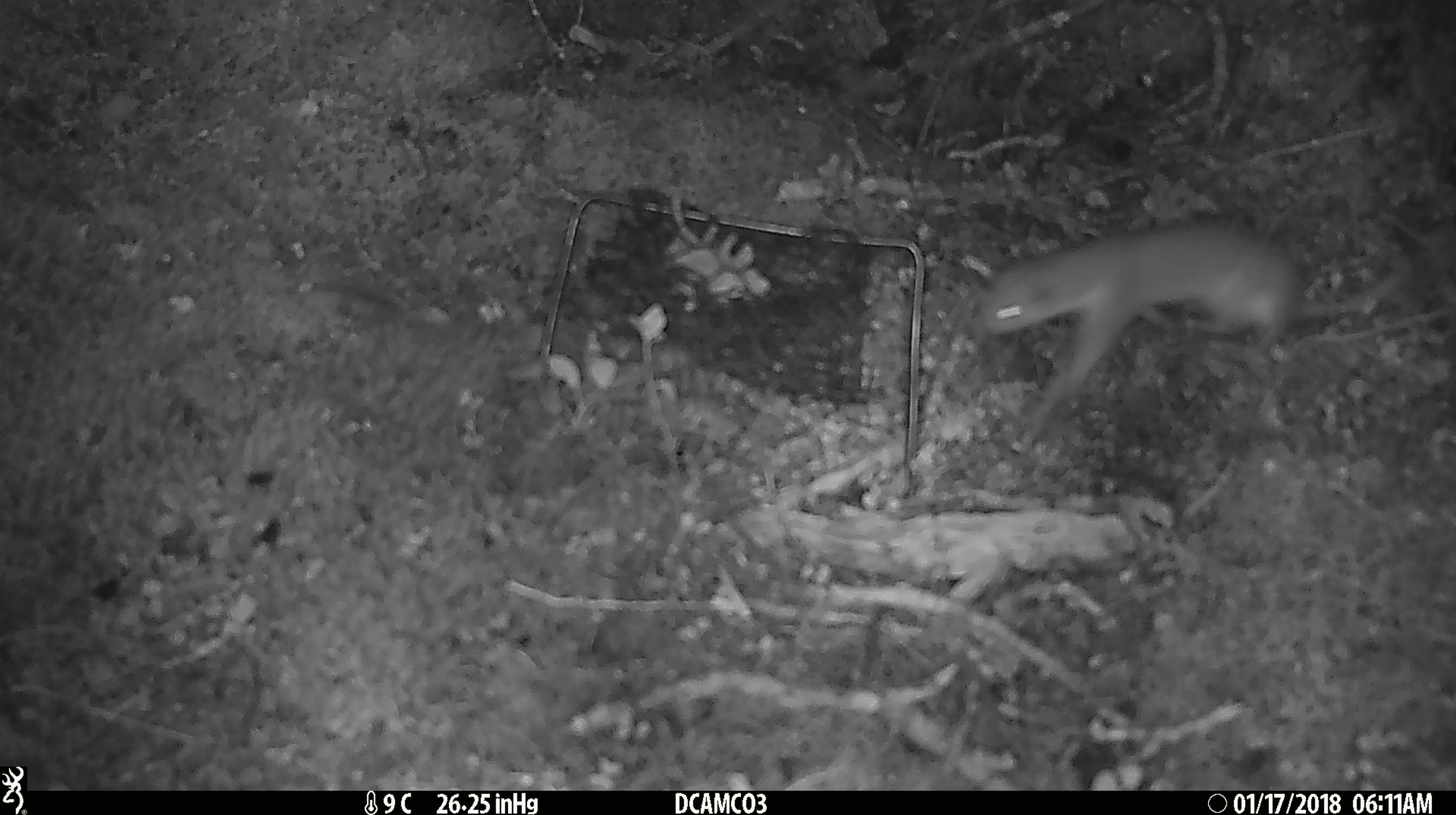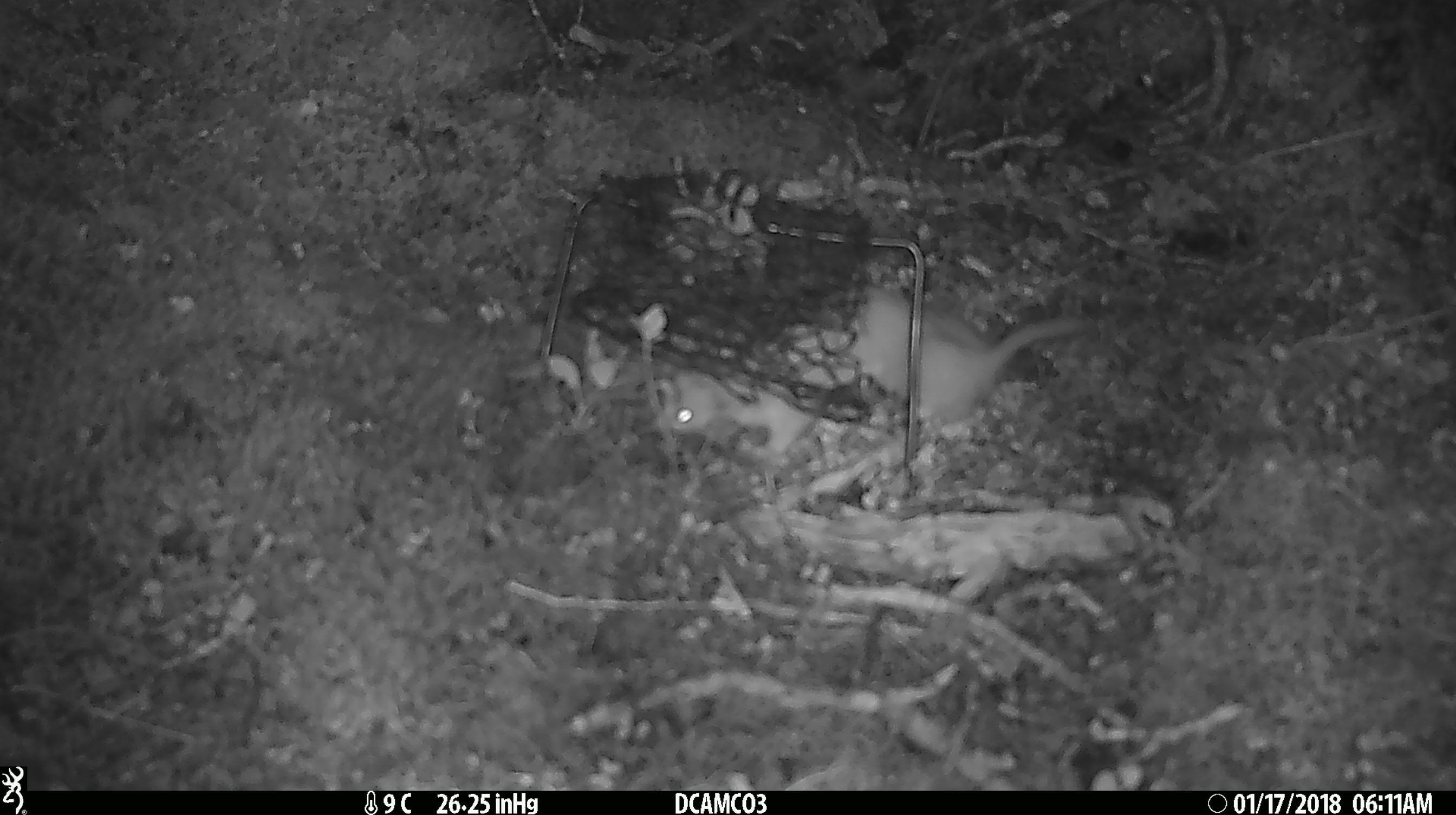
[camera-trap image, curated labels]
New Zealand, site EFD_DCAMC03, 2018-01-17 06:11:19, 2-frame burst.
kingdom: Animalia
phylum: Chordata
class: Mammalia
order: Carnivora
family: Mustelidae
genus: Mustela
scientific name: Mustela nivalis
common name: least weasel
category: weasel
Weasel (least weasel) (Mustela nivalis).